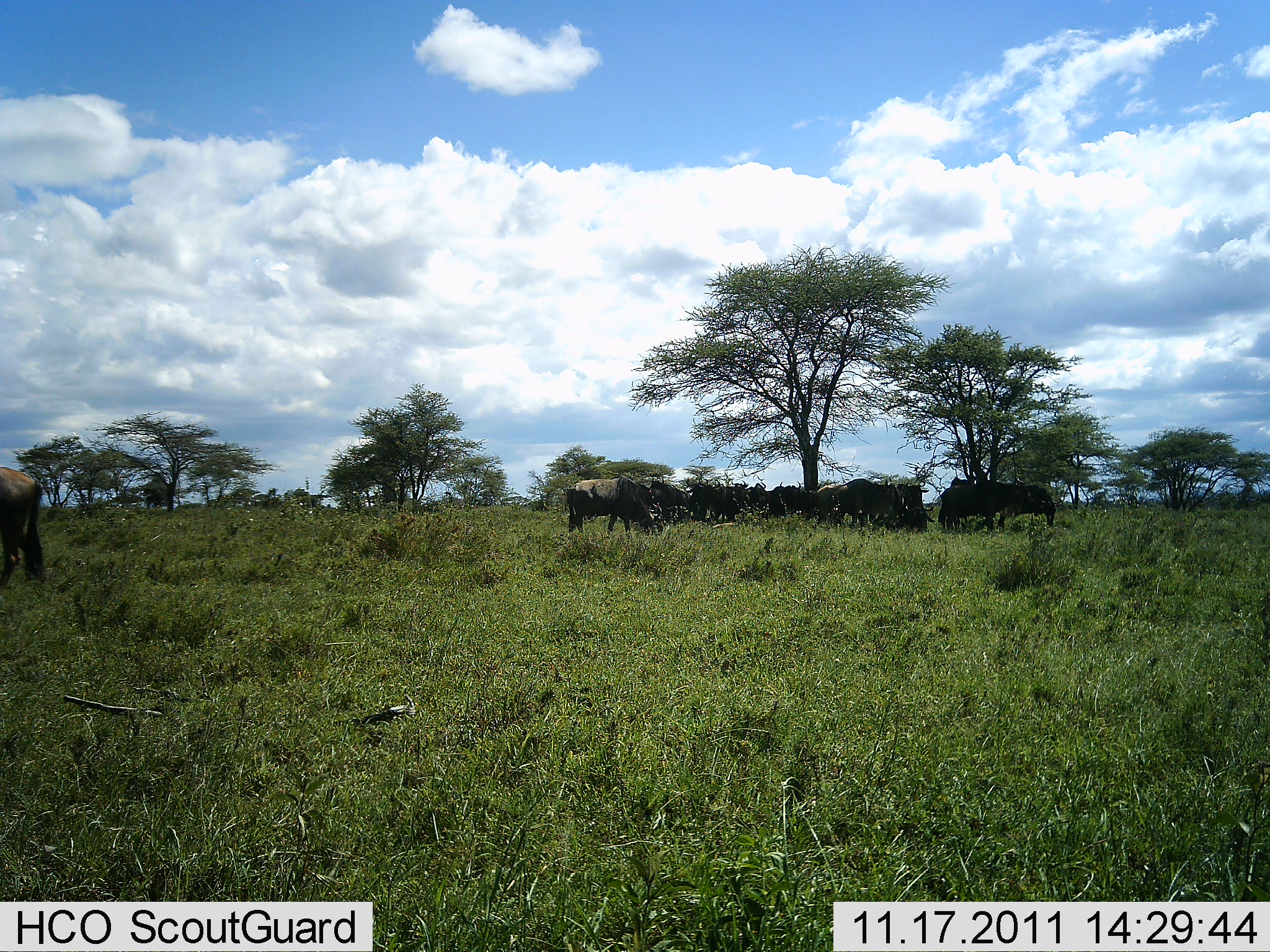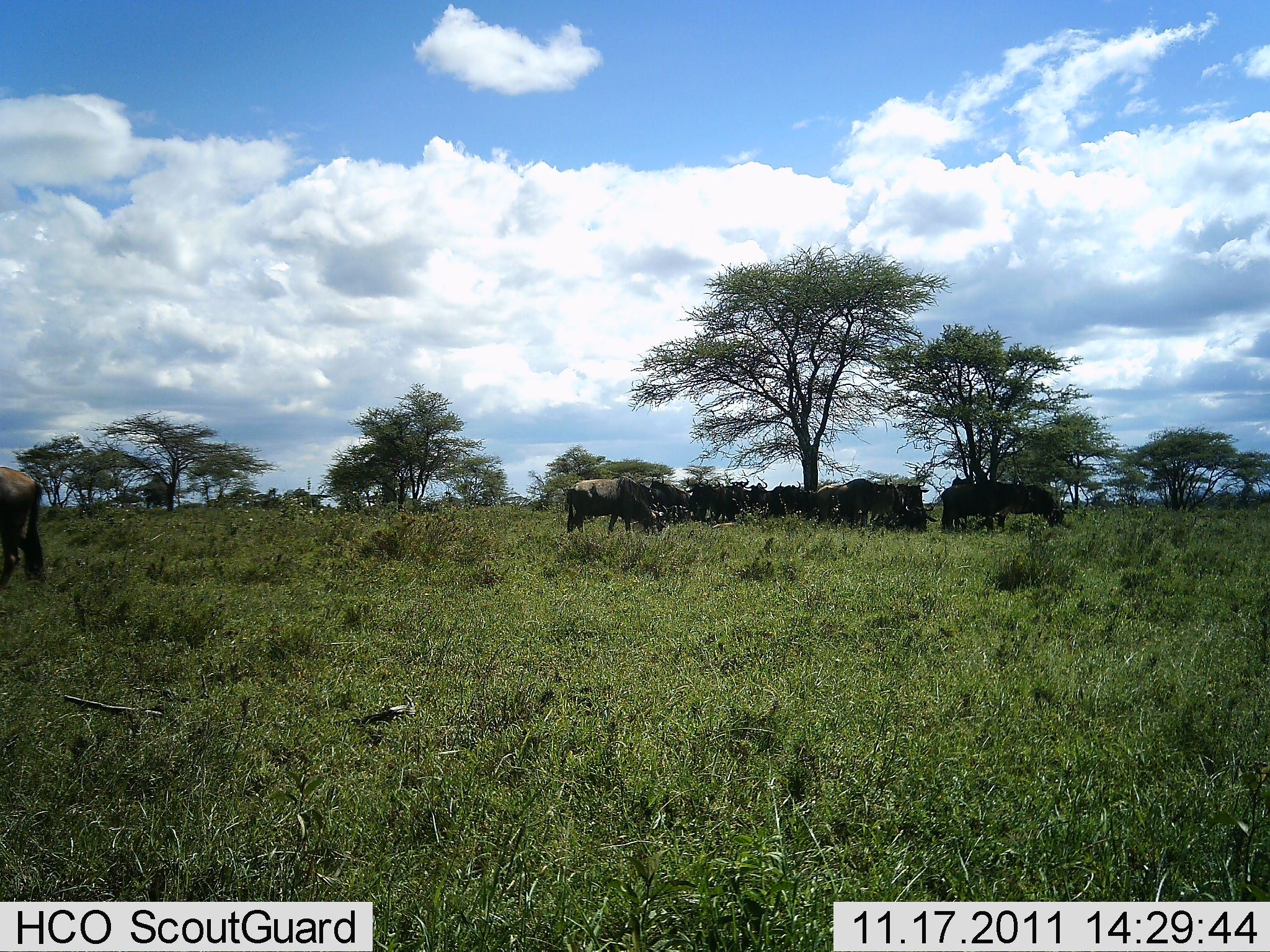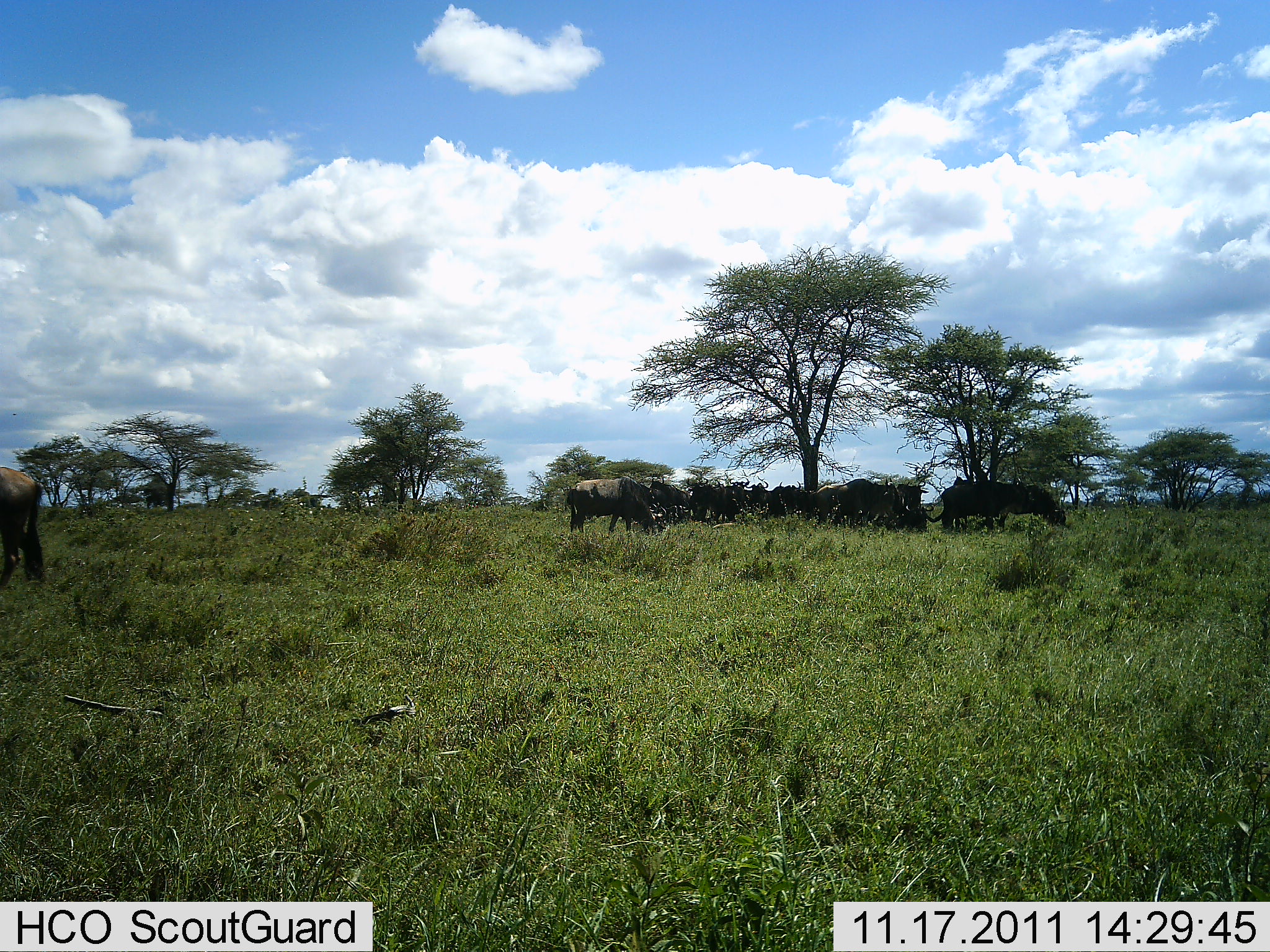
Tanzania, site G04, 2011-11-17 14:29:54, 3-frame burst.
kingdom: Animalia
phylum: Chordata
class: Mammalia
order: Artiodactyla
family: Bovidae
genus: Connochaetes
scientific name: Connochaetes taurinus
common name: blue wildebeest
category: wildebeest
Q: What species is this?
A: Wildebeest (blue wildebeest) (Connochaetes taurinus).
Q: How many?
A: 11-50.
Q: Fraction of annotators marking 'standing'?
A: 64%.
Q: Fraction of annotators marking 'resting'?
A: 18%.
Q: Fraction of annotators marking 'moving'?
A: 9%.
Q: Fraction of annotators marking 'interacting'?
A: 0%.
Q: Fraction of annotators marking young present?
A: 0%.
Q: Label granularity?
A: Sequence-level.